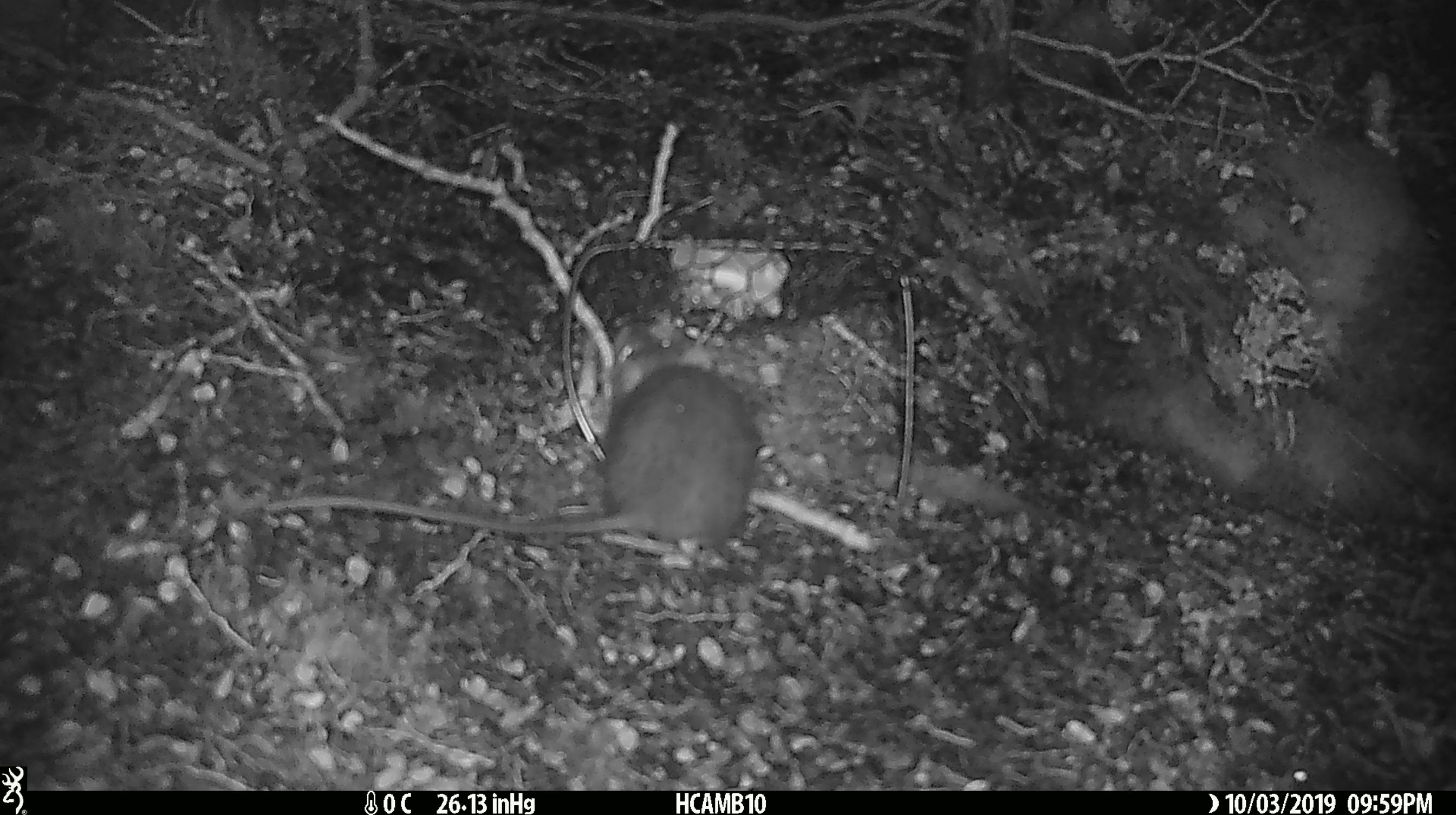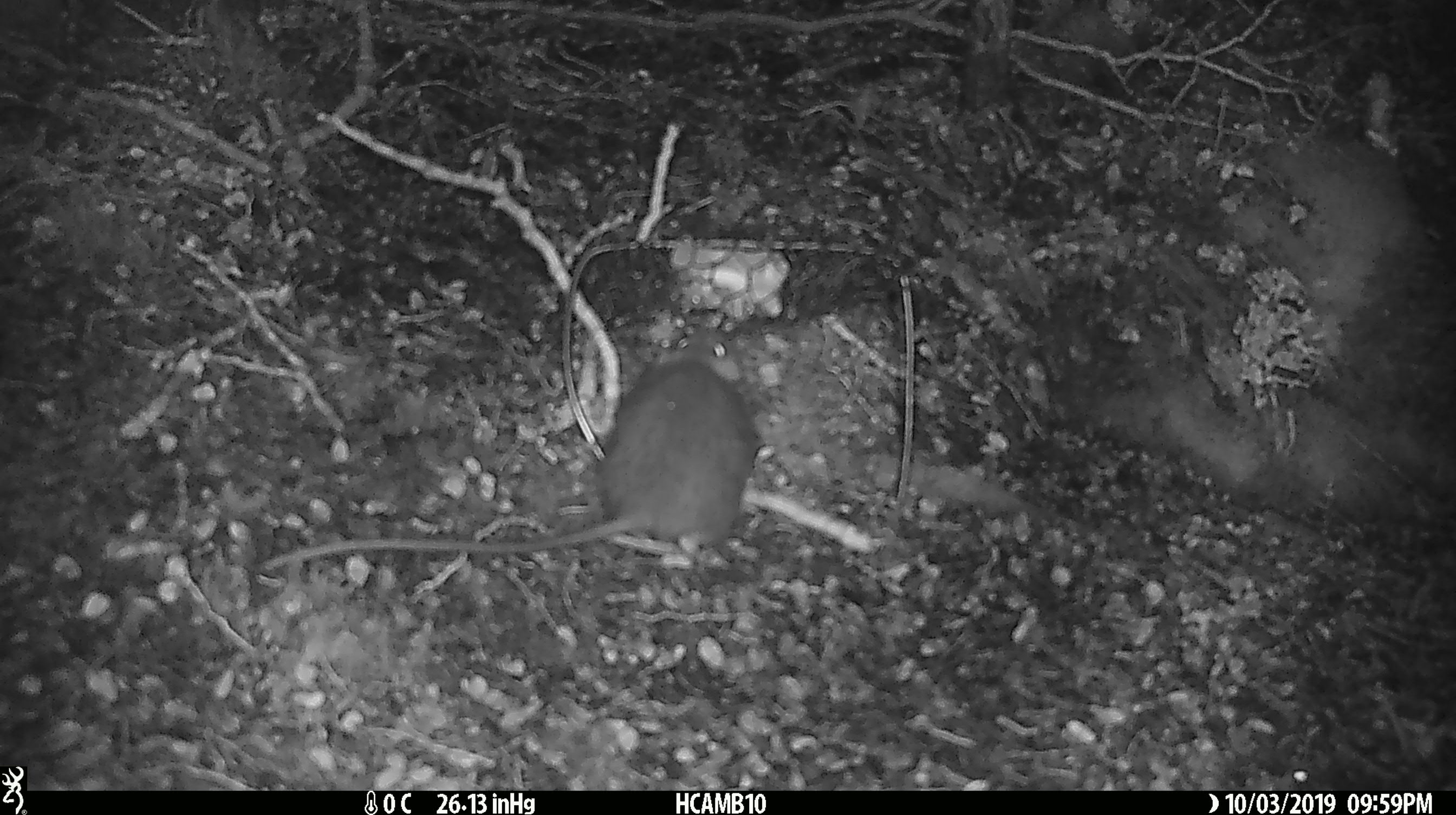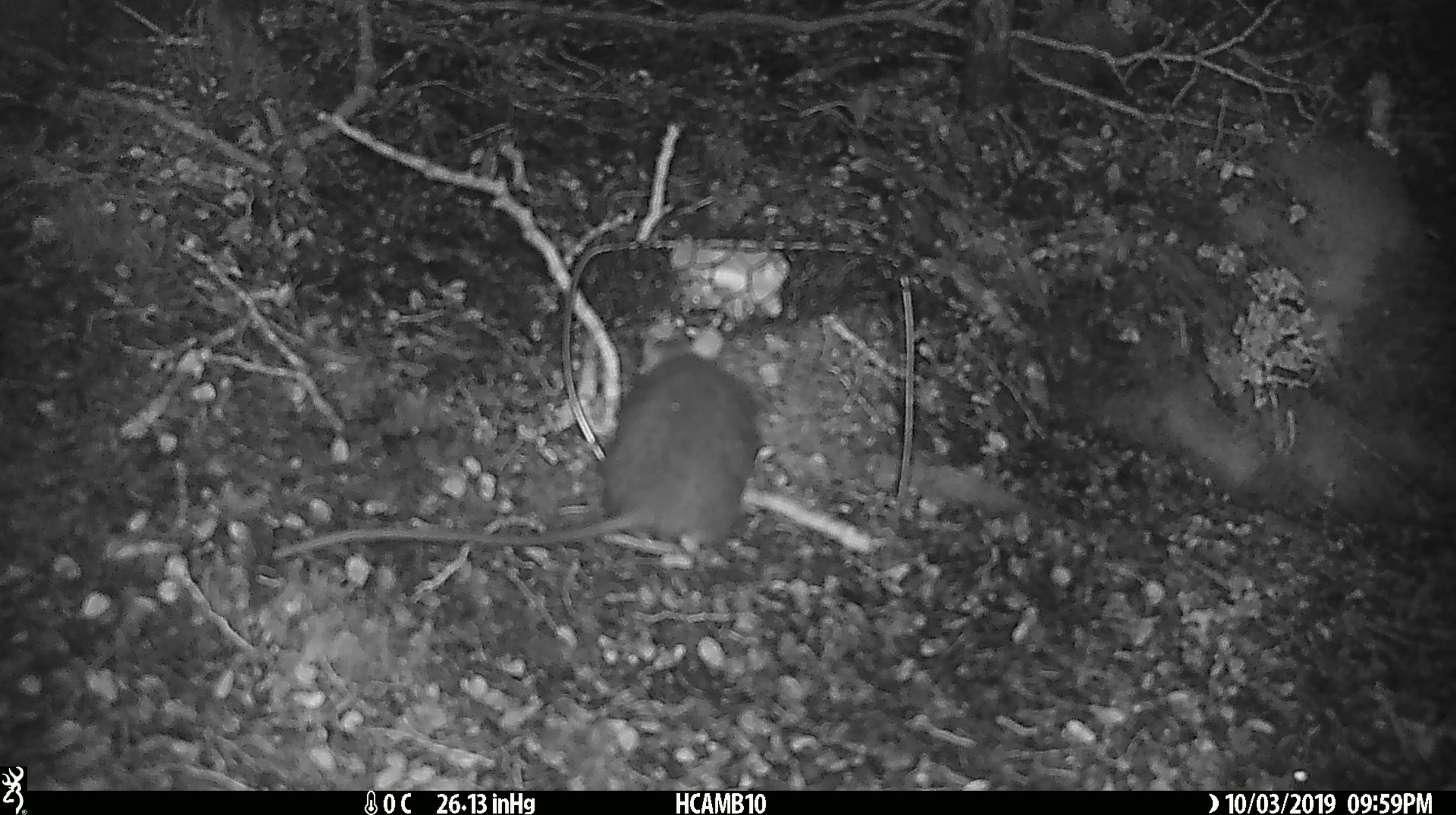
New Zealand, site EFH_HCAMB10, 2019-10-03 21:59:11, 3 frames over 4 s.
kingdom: Animalia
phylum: Chordata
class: Mammalia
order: Rodentia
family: Muridae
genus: Rattus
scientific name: Rattus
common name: rat